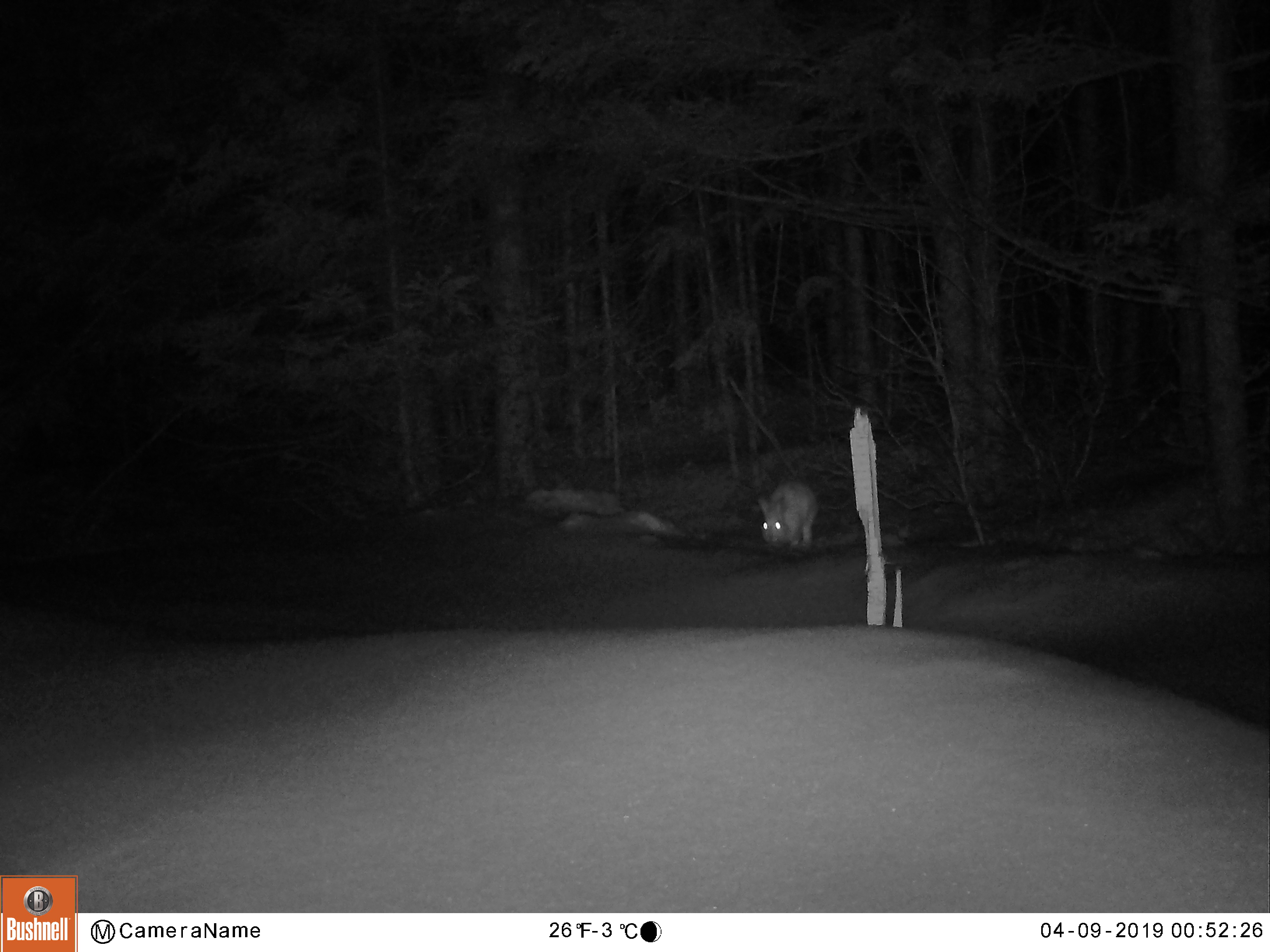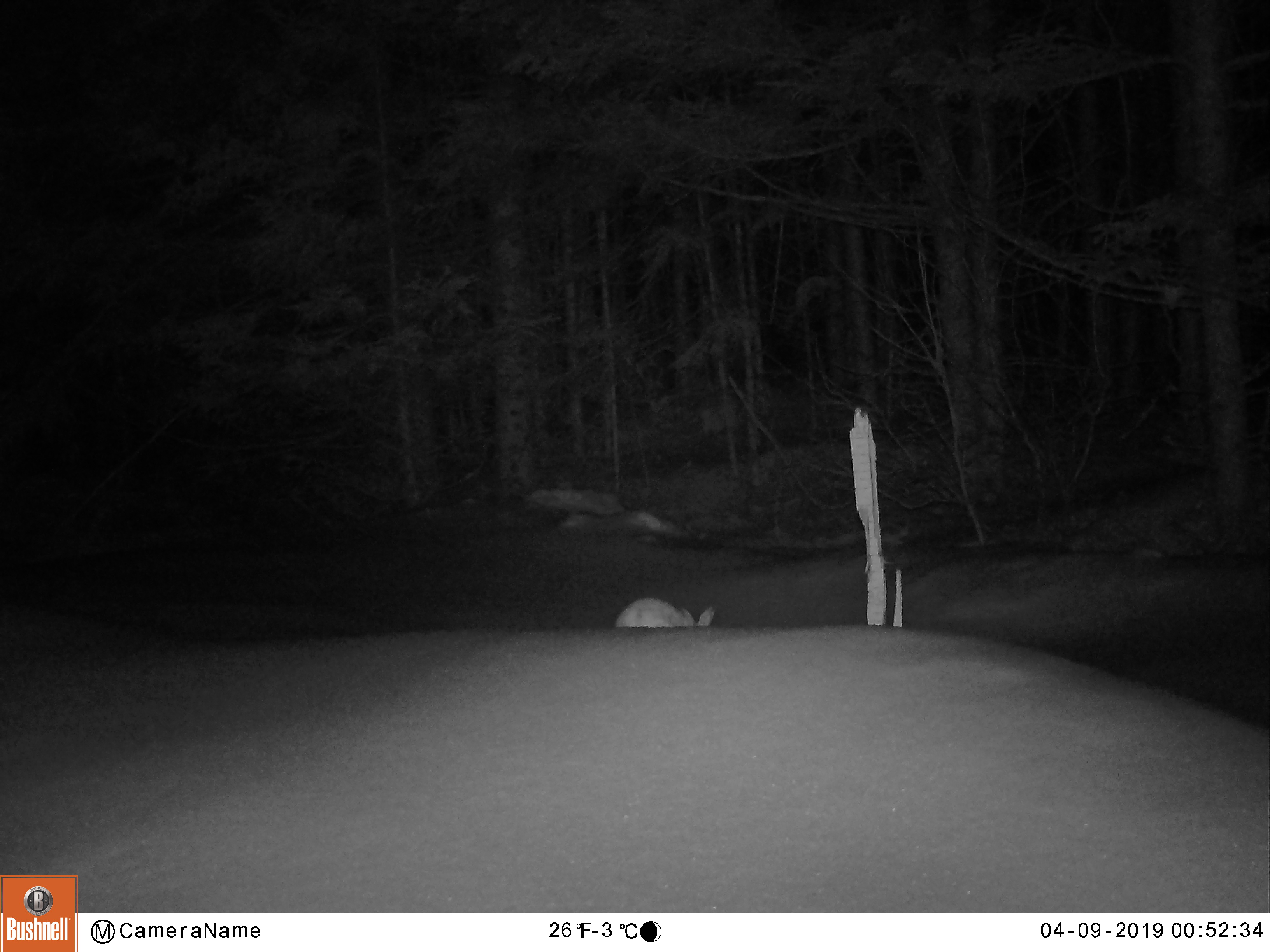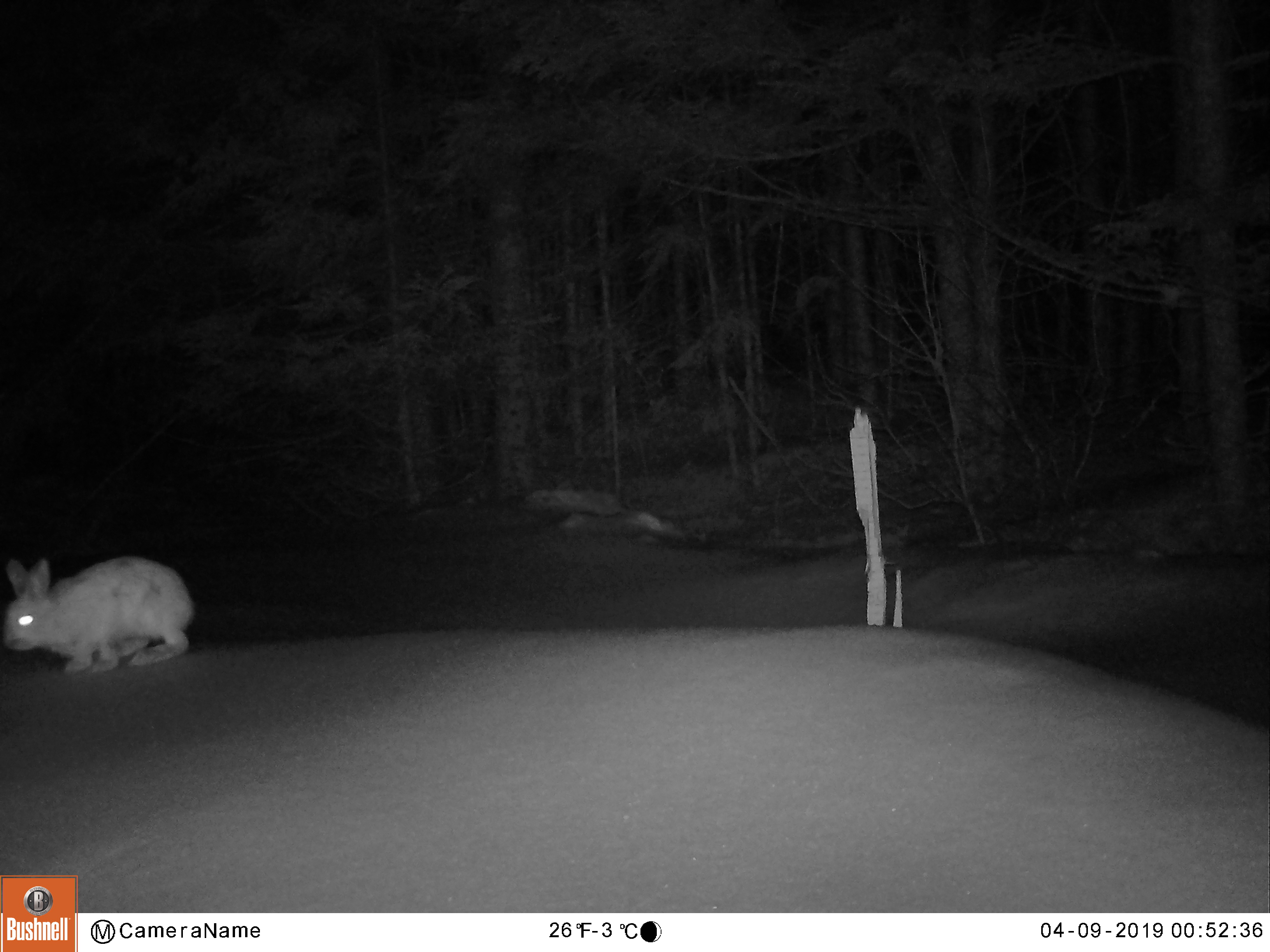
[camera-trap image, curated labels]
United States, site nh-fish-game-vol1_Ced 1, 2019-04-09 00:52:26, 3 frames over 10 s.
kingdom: Animalia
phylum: Chordata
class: Mammalia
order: Lagomorpha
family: Leporidae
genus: Lepus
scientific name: Lepus americanus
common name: snowshoe hare